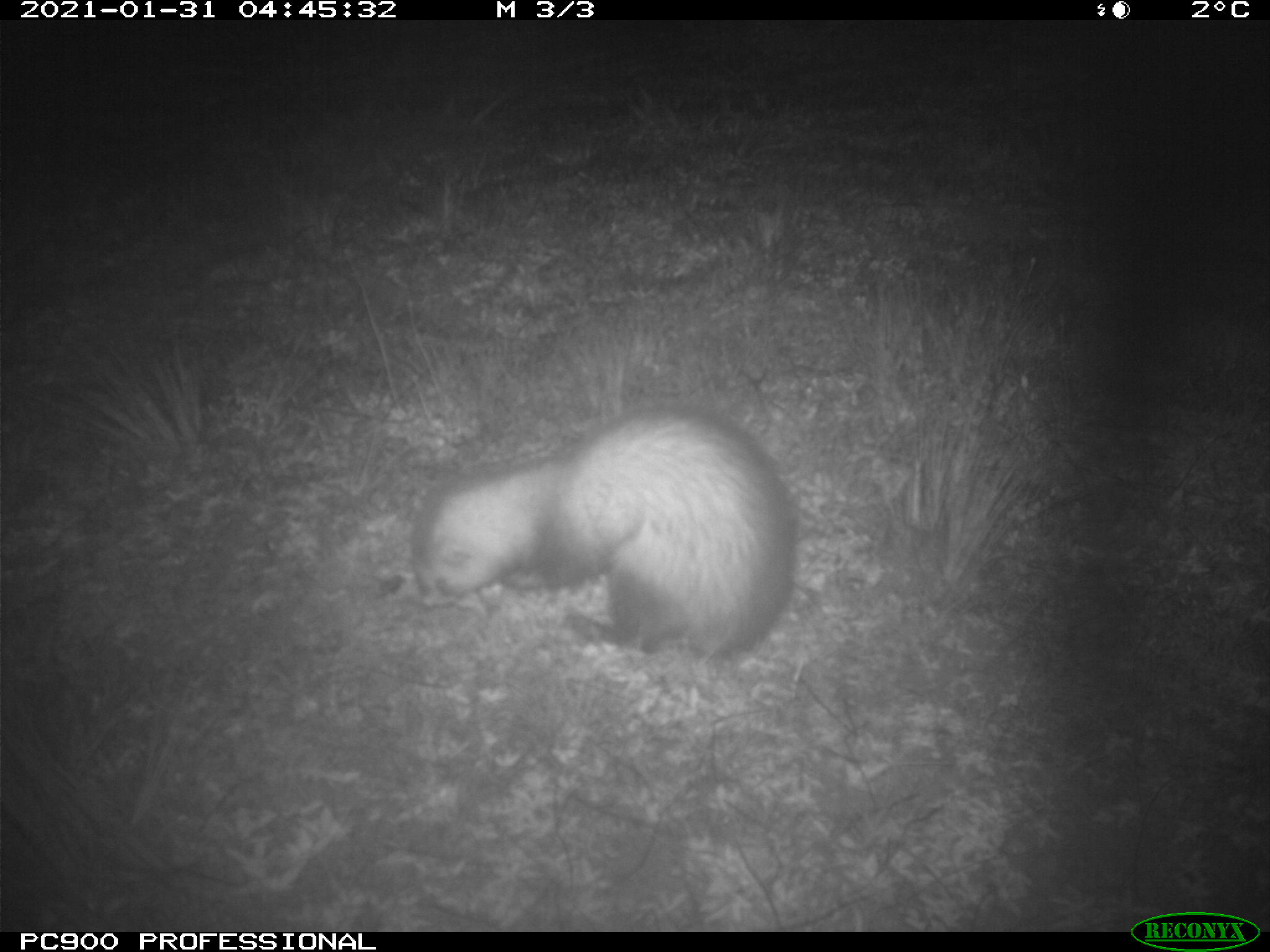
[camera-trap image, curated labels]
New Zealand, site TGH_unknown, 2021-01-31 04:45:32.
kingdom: Animalia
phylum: Chordata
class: Mammalia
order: Carnivora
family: Mustelidae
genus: Mustela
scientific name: Mustela furo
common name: ferret